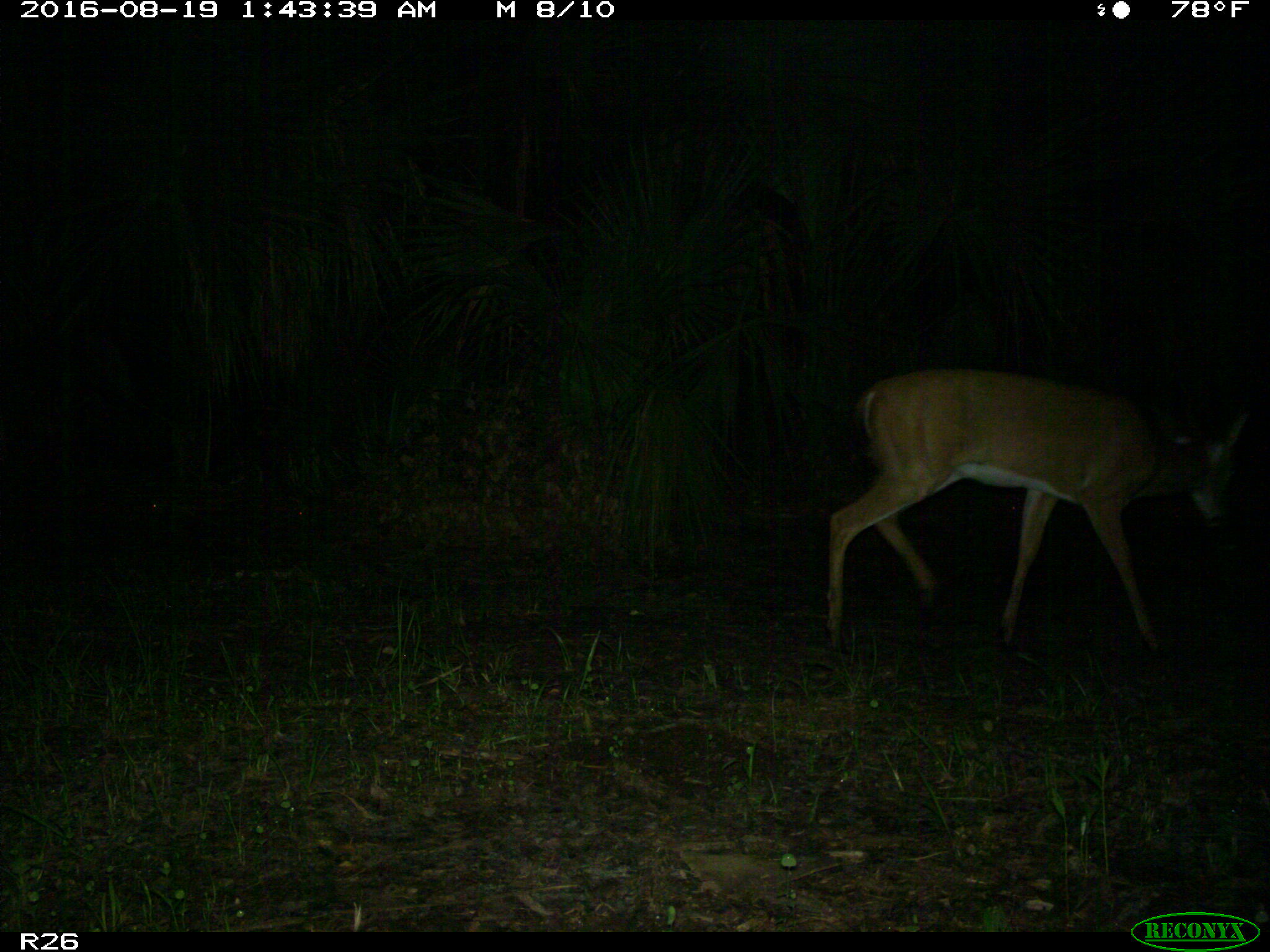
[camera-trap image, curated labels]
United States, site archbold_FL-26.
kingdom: Animalia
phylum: Chordata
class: Mammalia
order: Artiodactyla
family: Cervidae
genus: Odocoileus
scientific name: Odocoileus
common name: deer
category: unidentified deer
Unidentified deer (deer) (Odocoileus).